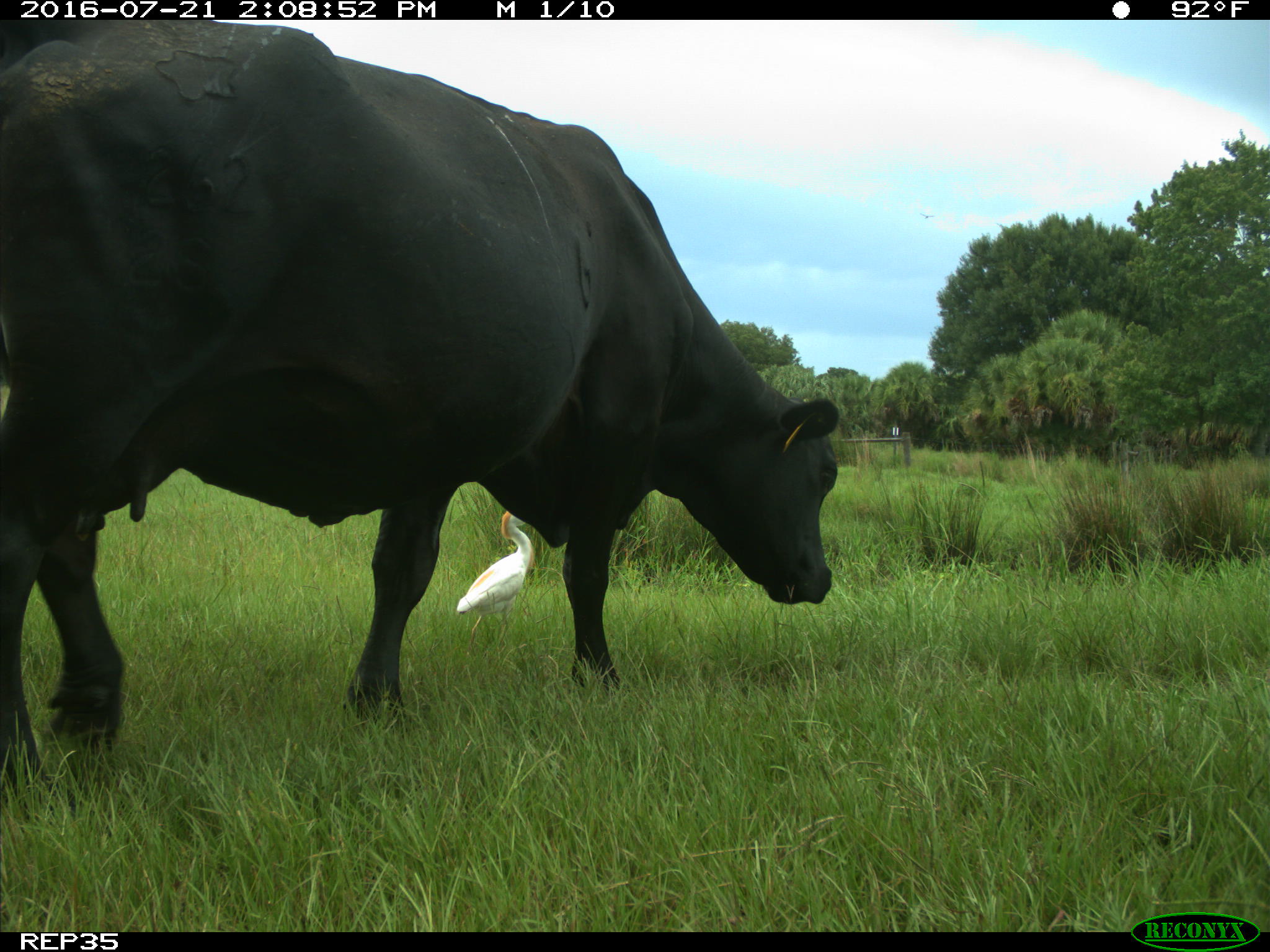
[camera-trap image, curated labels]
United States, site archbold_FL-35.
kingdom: Animalia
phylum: Chordata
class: Mammalia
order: Artiodactyla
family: Bovidae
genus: Bos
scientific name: Bos taurus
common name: domestic cow